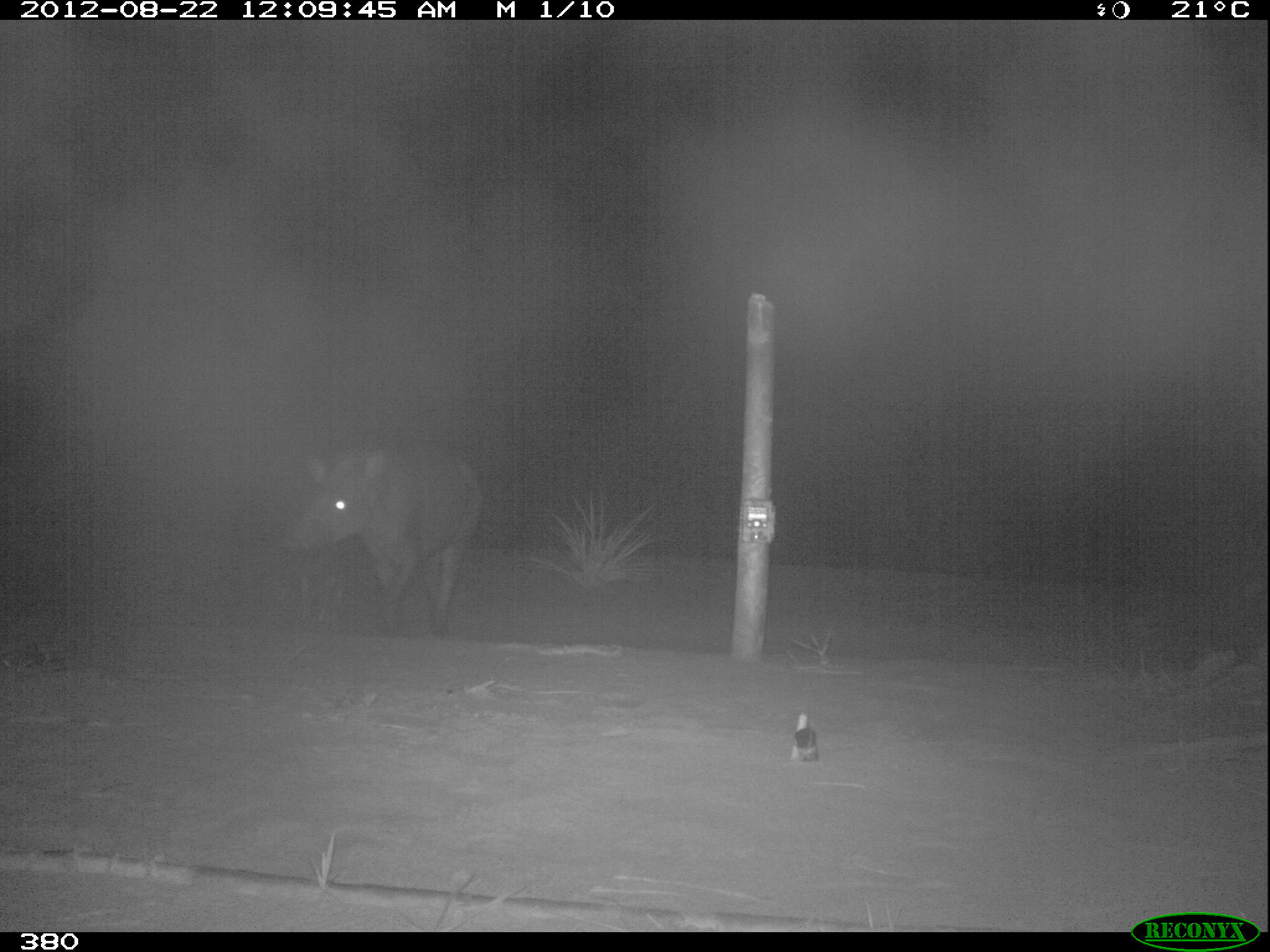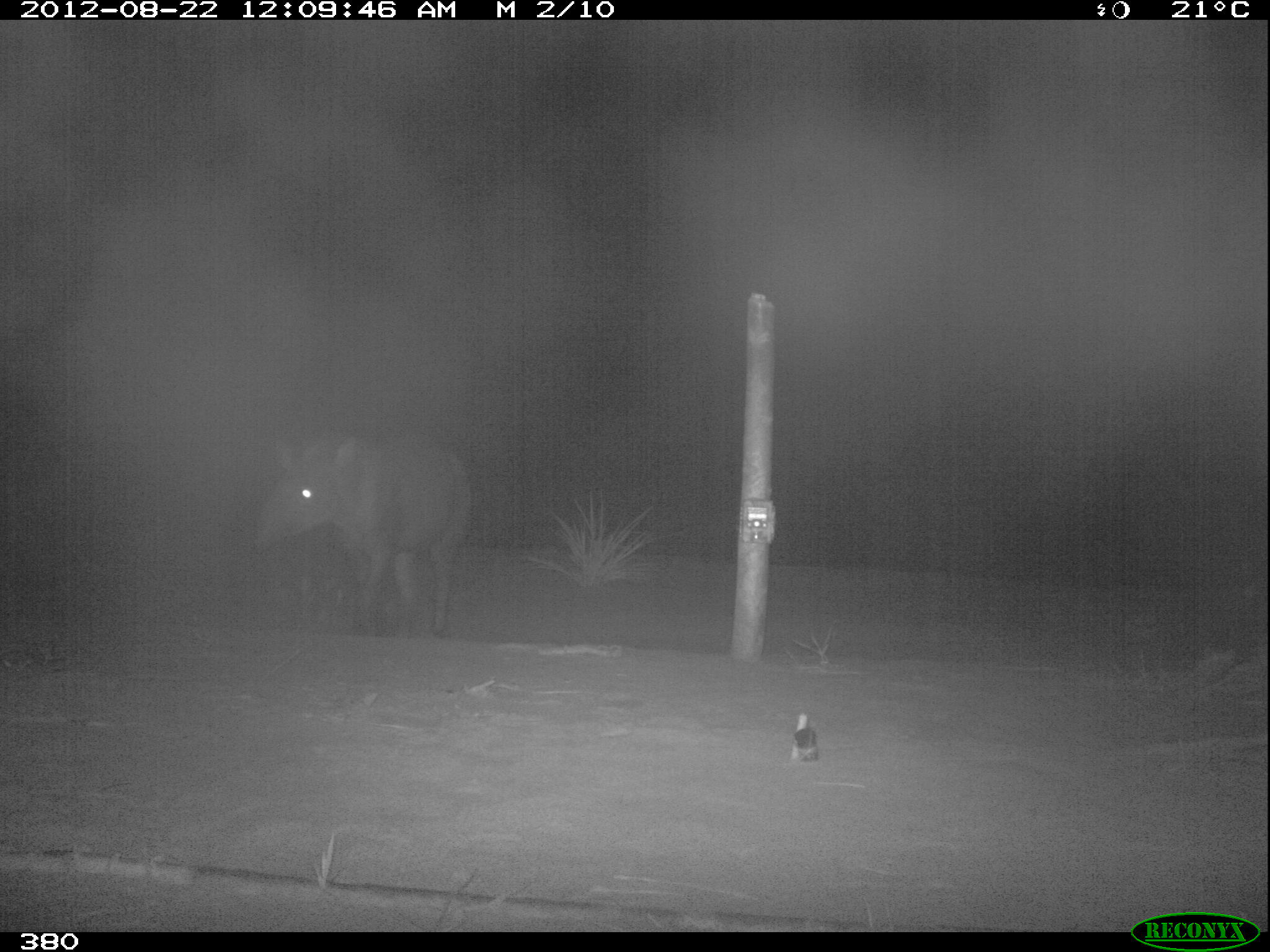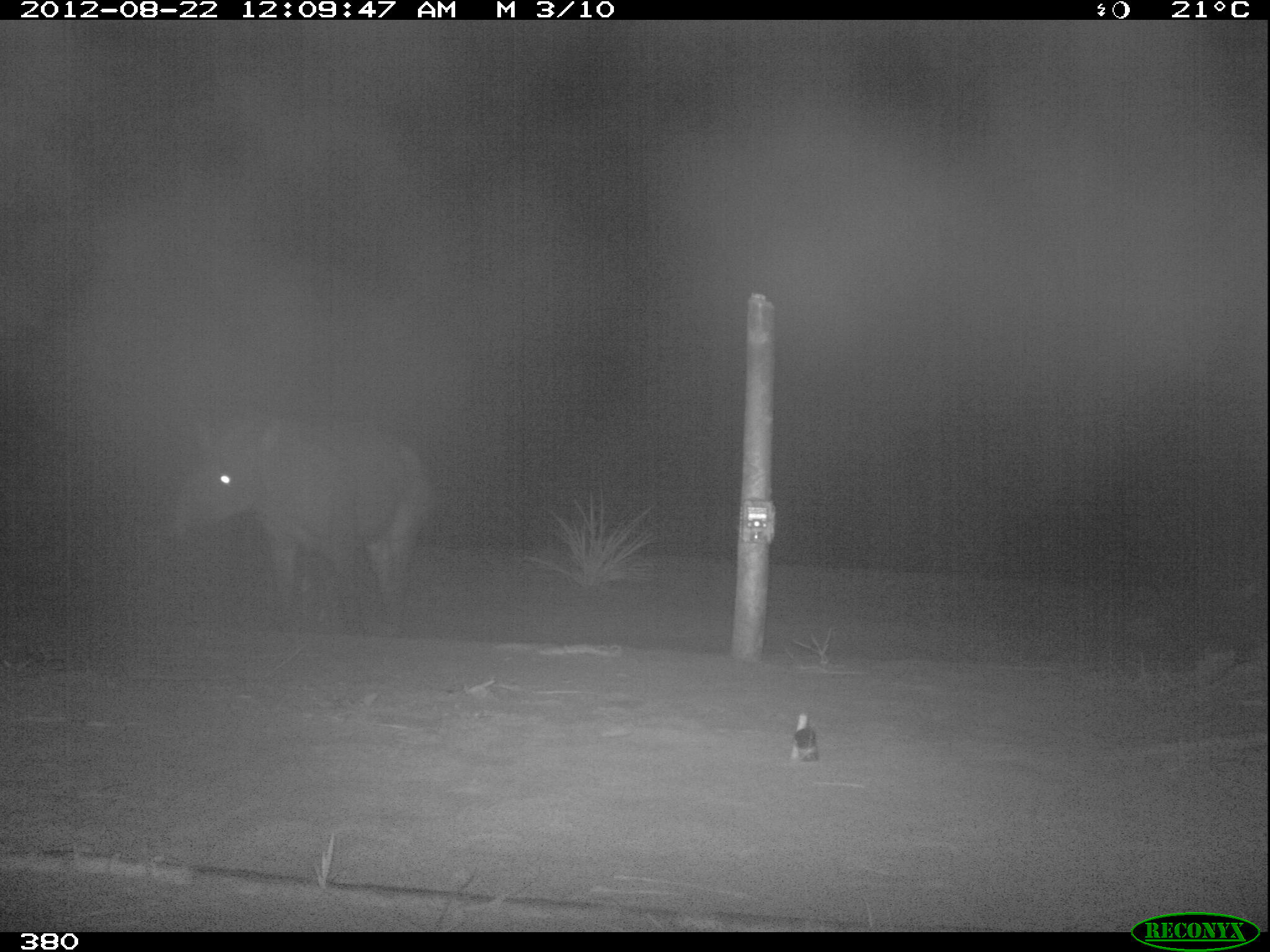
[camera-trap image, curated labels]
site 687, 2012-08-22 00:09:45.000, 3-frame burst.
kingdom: Animalia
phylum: Chordata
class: Mammalia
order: Perissodactyla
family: Tapiridae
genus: Tapirus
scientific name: Tapirus terrestris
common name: south american tapir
Tapirus terrestris (south american tapir).